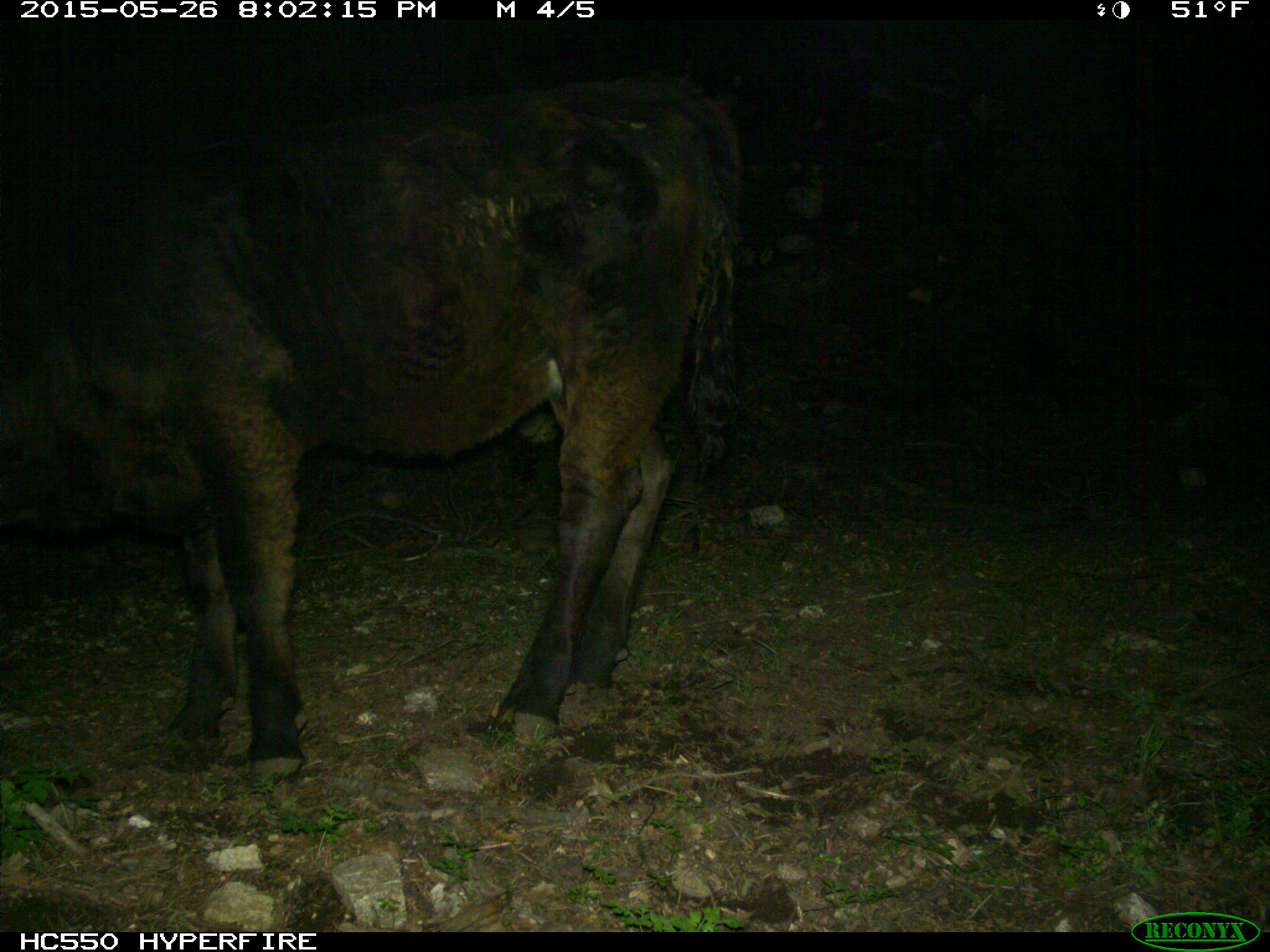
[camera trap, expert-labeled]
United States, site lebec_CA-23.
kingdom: Animalia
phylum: Chordata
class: Mammalia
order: Artiodactyla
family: Bovidae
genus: Bos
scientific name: Bos taurus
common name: domestic cow